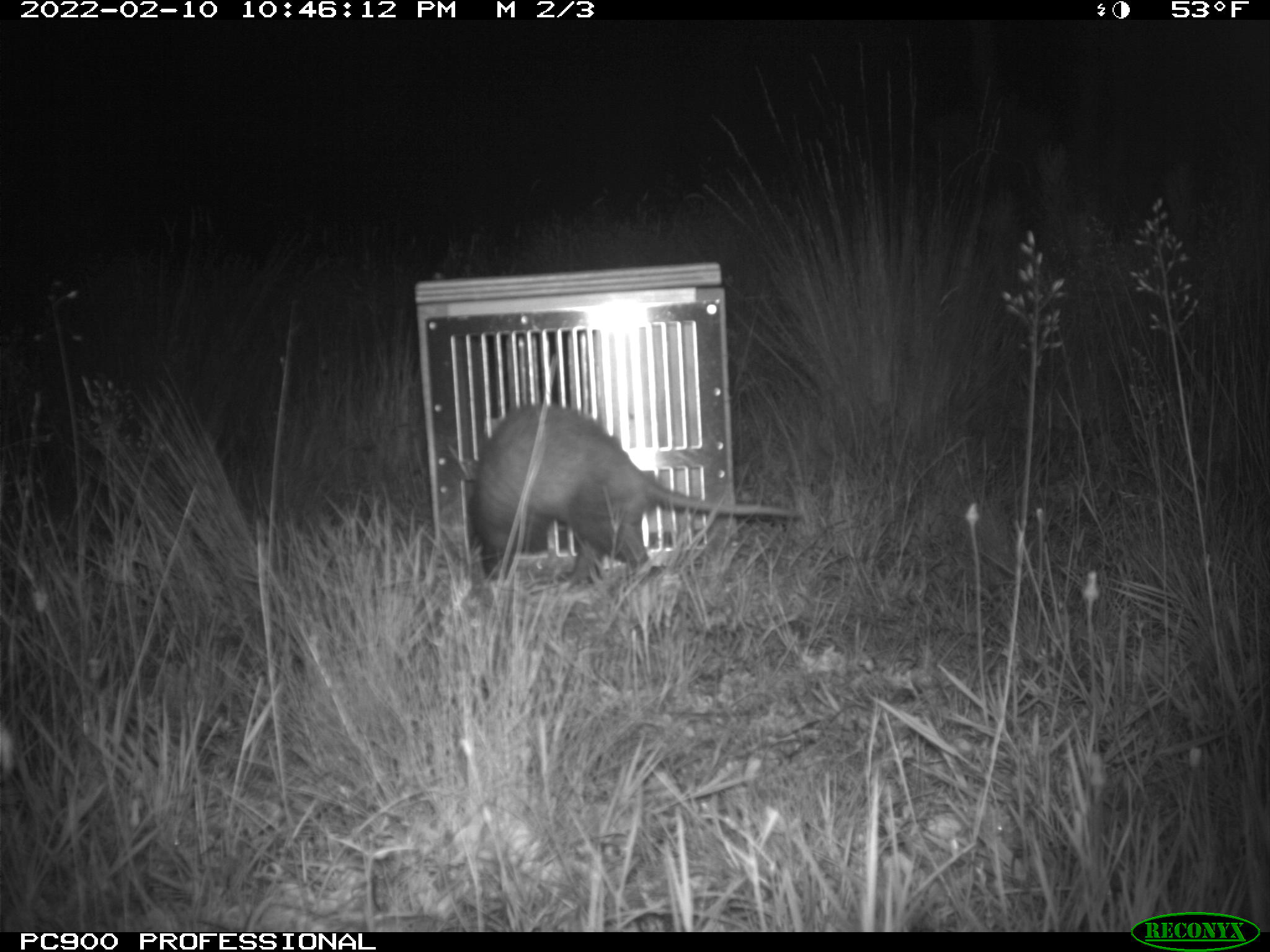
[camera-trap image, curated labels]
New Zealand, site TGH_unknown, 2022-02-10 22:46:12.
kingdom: Animalia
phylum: Chordata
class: Mammalia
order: Carnivora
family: Mustelidae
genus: Mustela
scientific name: Mustela furo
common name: ferret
Ferret (Mustela furo).